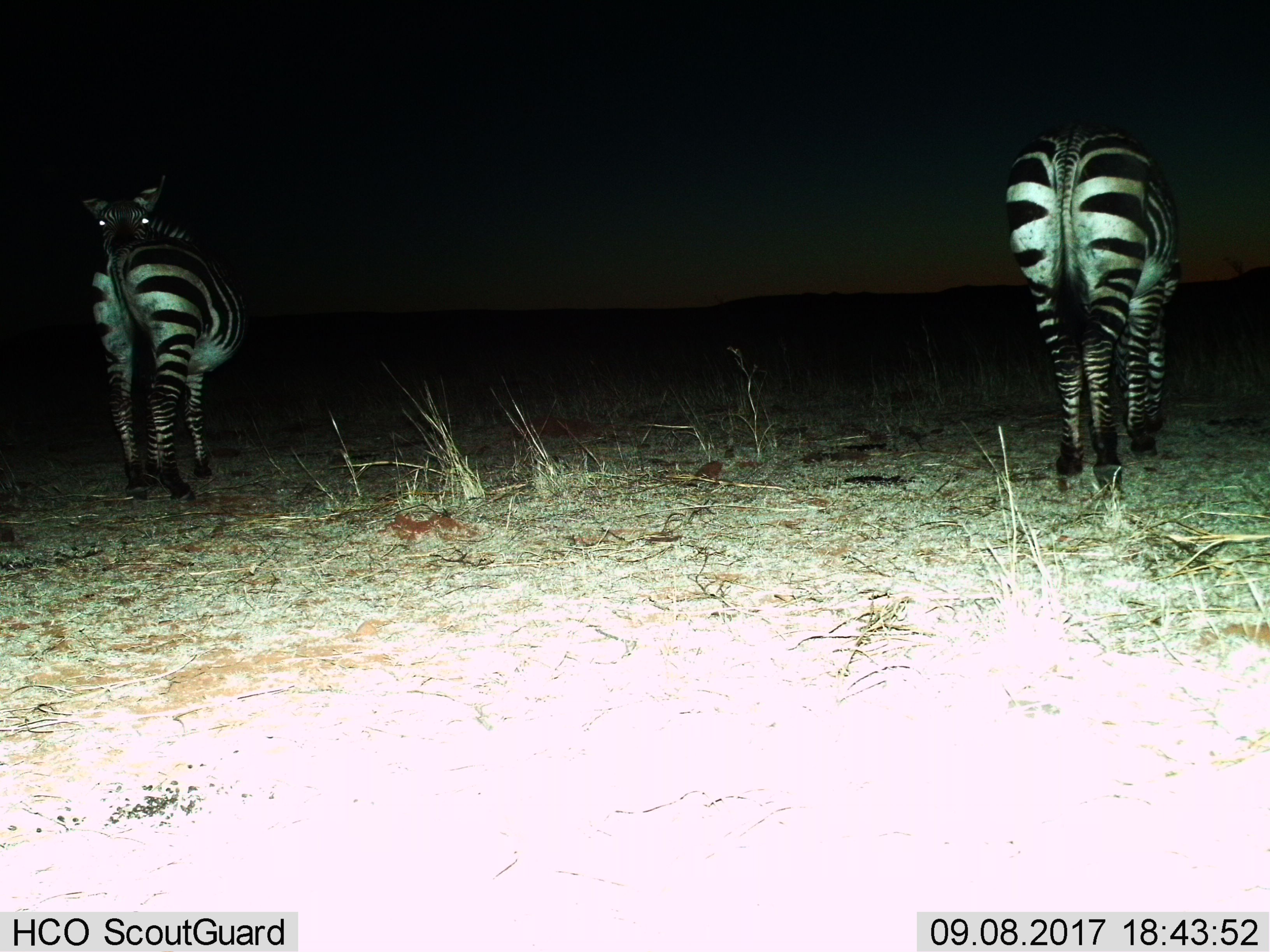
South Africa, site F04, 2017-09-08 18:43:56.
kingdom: Animalia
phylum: Chordata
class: Mammalia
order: Perissodactyla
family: Equidae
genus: Equus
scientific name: Equus zebra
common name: mountain zebra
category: zebramountain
Zebramountain (mountain zebra) (Equus zebra), count 2. Behavior (volunteer vote fractions): standing 88%, resting 0%, moving 12%, interacting 0%. Young present (vote fraction): 0%. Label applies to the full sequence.